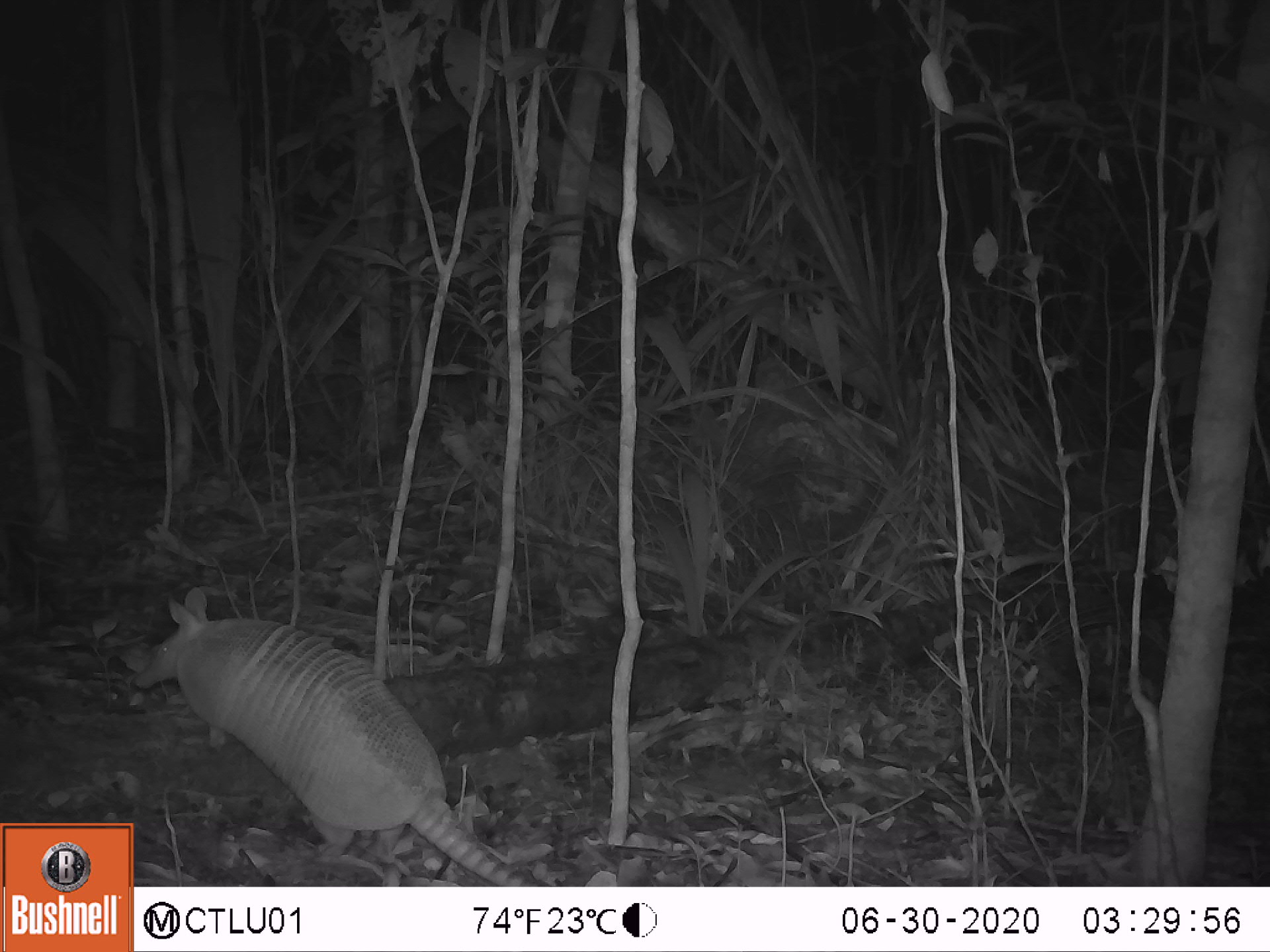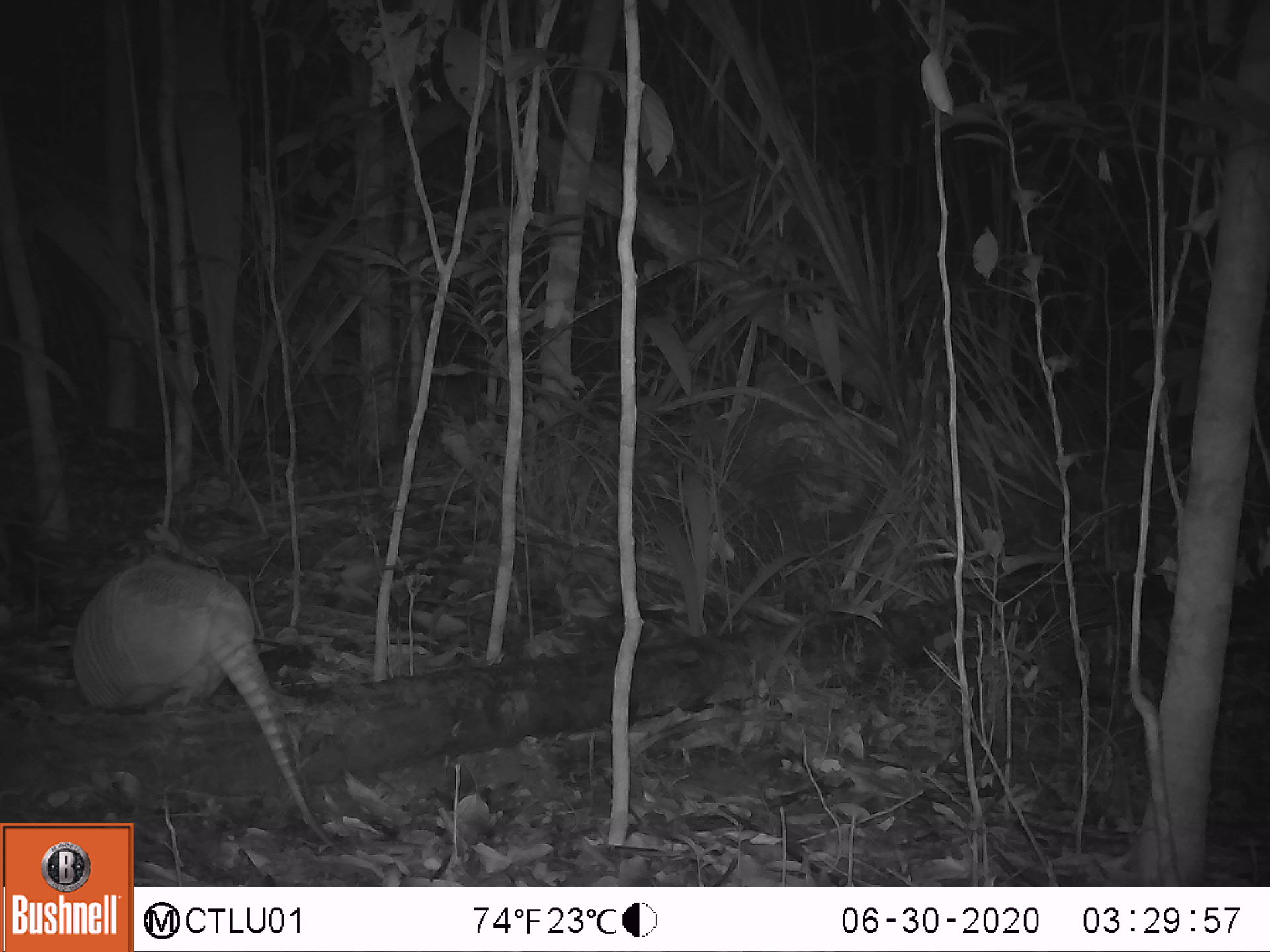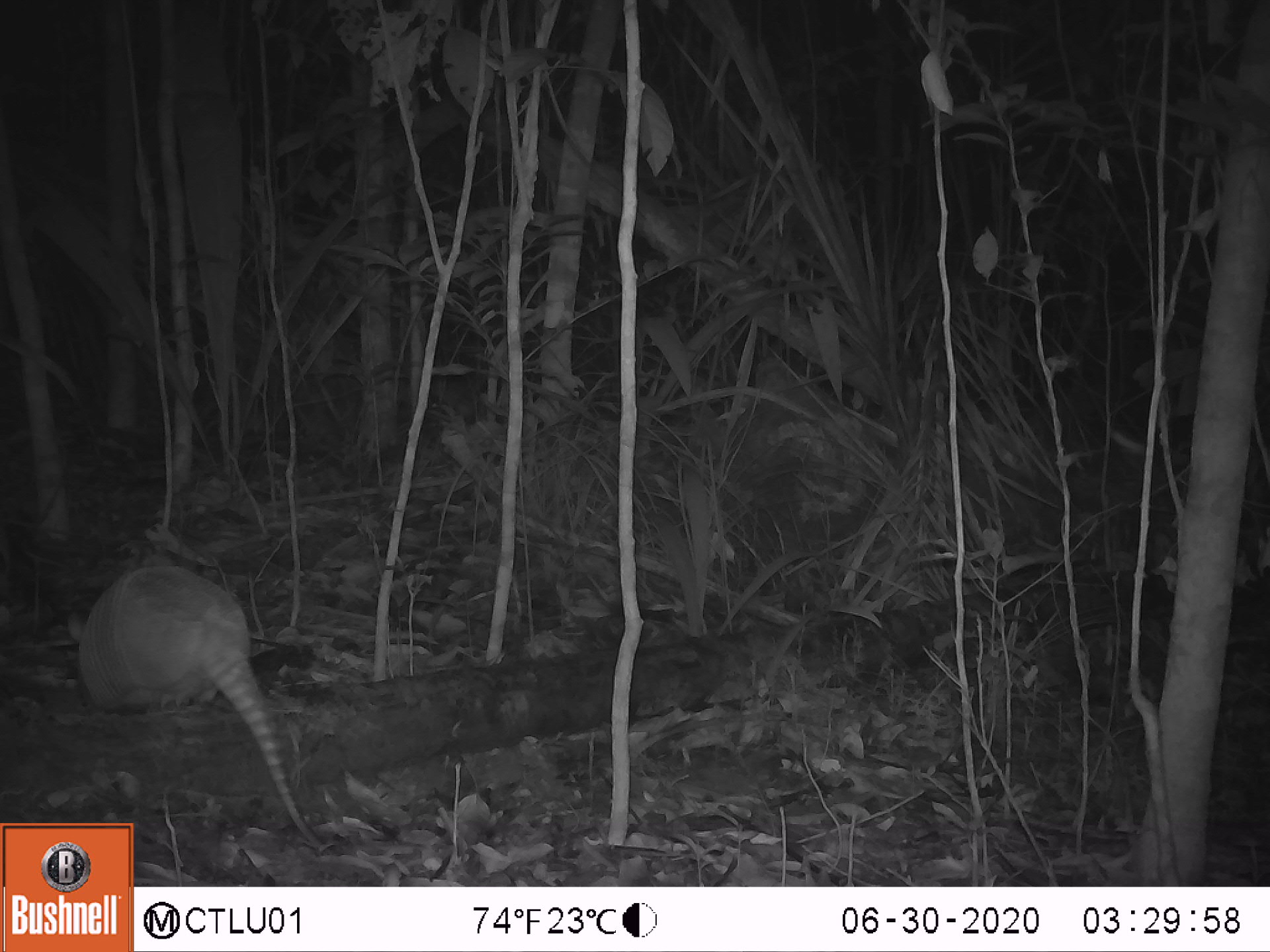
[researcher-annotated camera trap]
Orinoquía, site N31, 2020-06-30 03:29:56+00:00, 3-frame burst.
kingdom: Animalia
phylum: Chordata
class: Mammalia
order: Cingulata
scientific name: Cingulata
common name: armadillo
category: unknown armadillo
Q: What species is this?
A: Unknown armadillo (armadillo) (Cingulata).